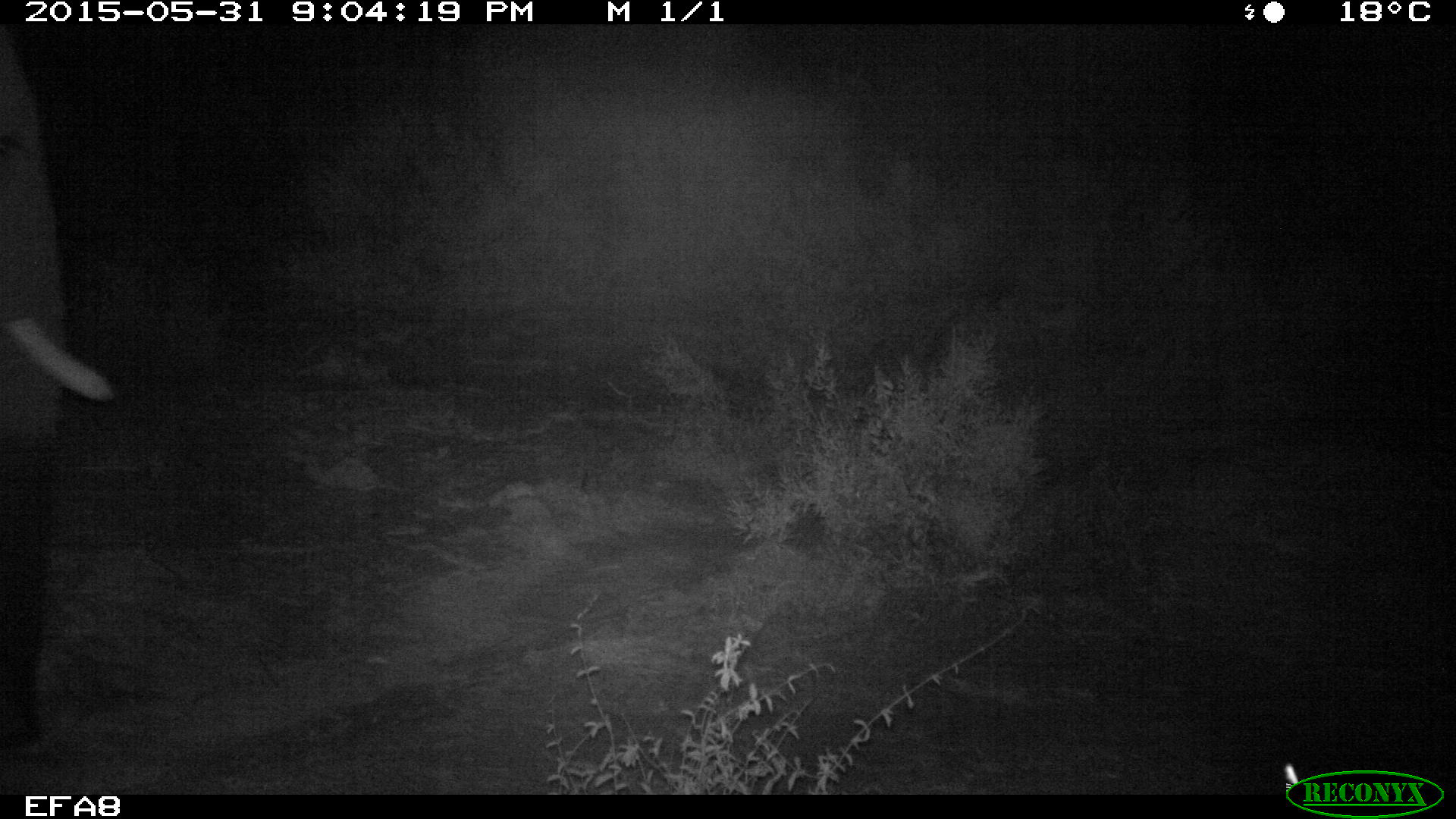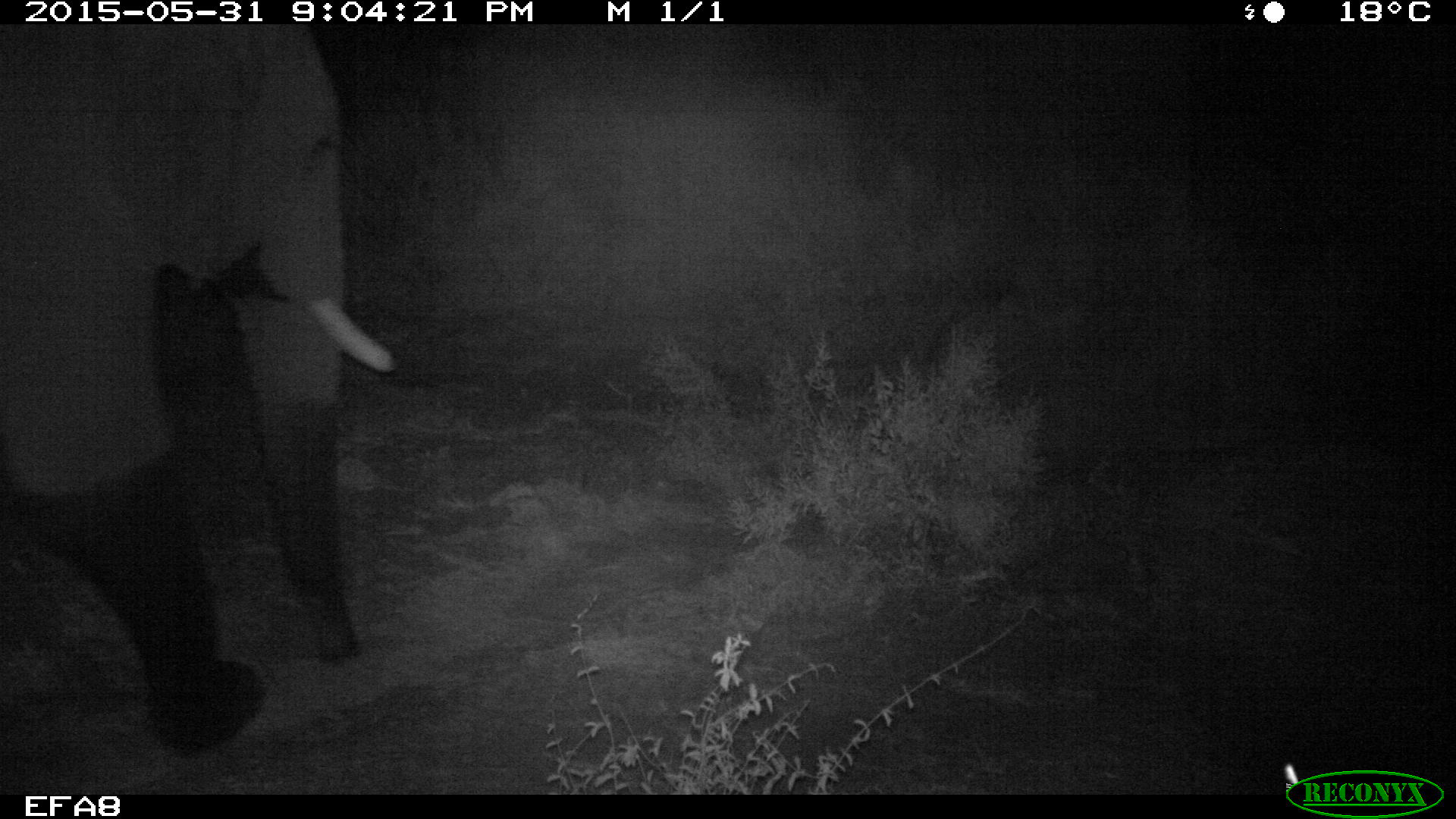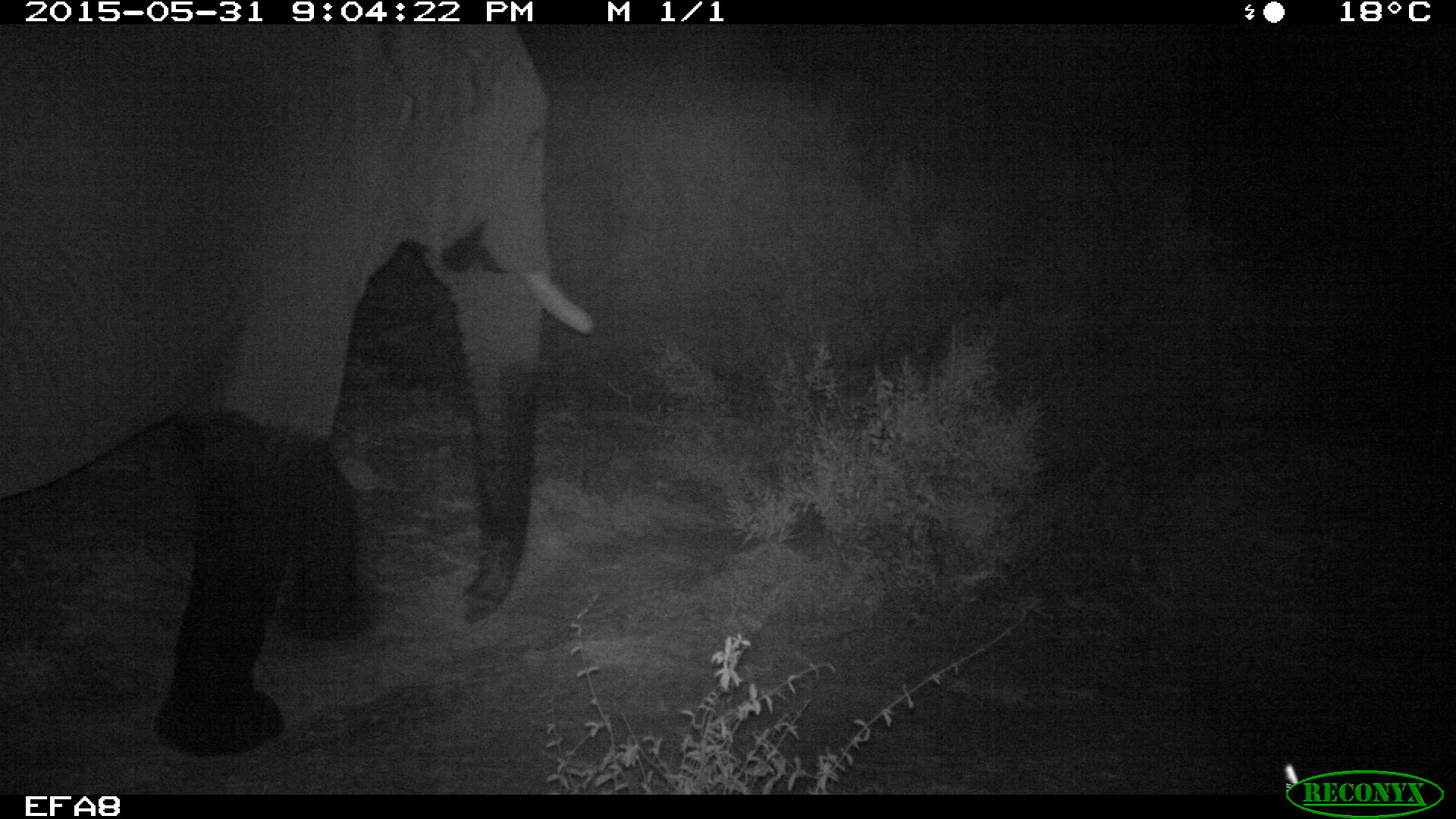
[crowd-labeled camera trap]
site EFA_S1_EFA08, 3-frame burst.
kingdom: Animalia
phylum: Chordata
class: Mammalia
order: Proboscidea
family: Elephantidae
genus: Loxodonta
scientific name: Loxodonta africana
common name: african bush elephant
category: elephant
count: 1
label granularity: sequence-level